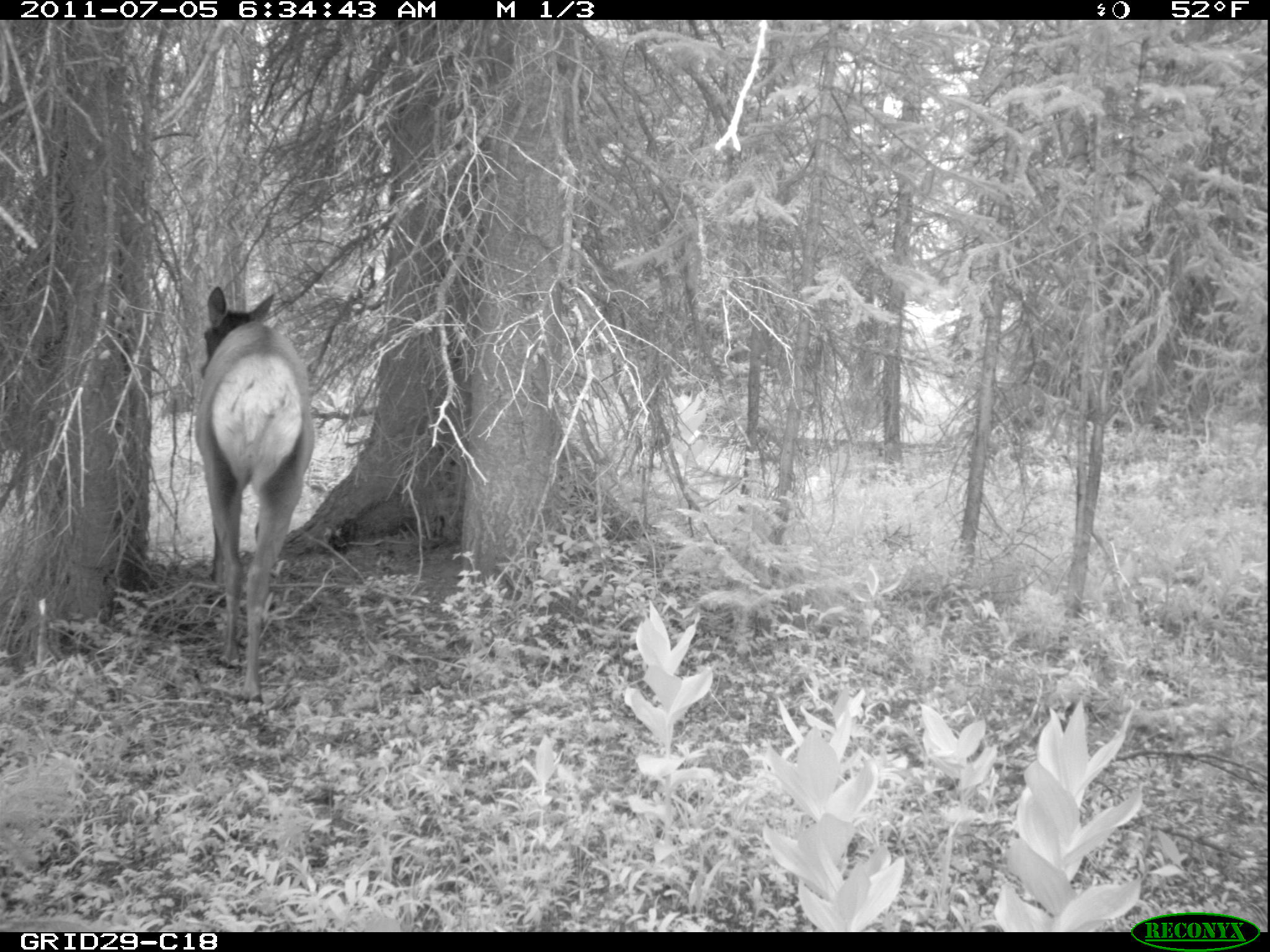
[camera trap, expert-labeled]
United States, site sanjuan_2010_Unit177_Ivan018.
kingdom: Animalia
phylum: Chordata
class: Mammalia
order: Artiodactyla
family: Cervidae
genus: Cervus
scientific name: Cervus elaphus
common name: red deer